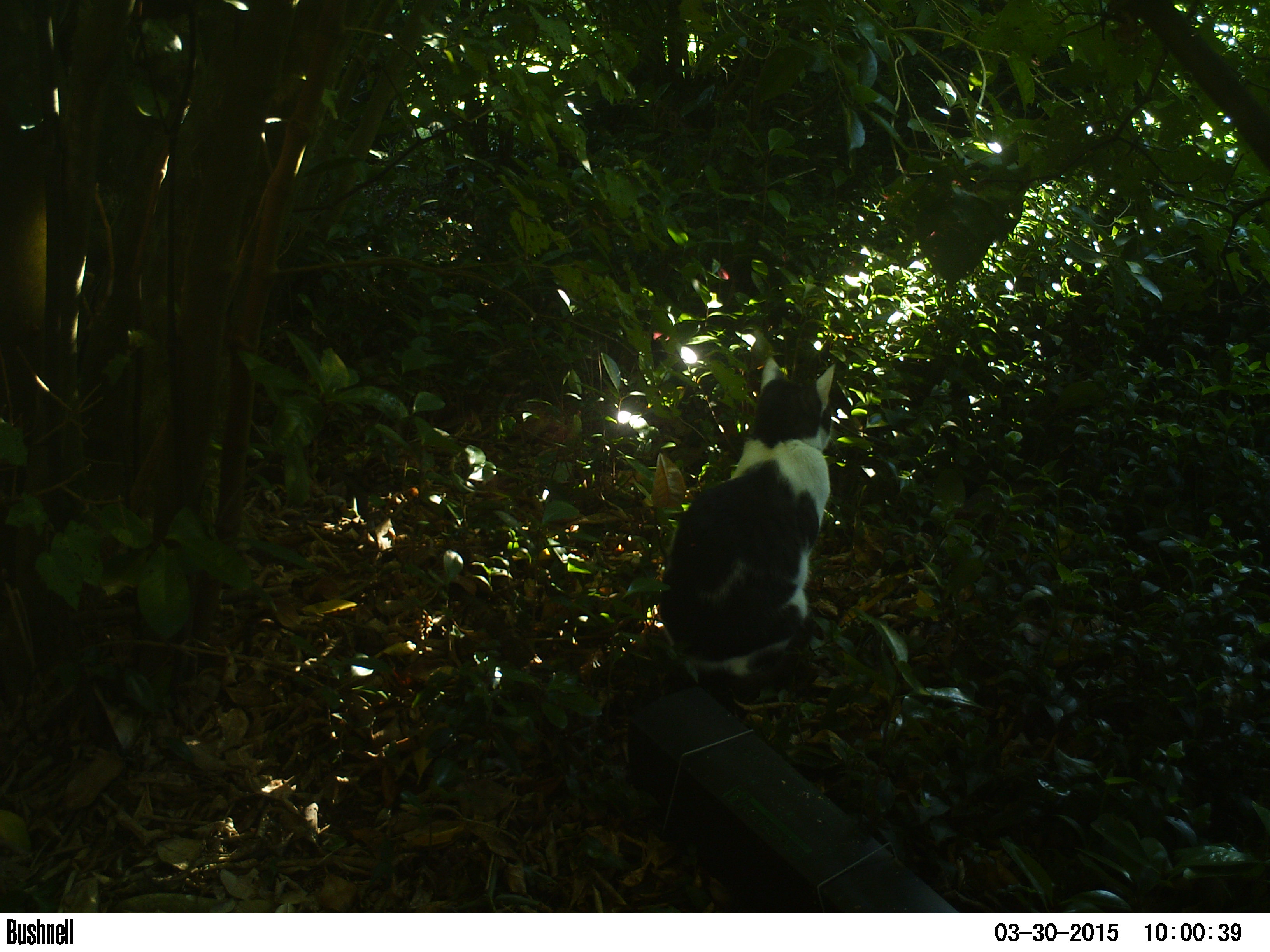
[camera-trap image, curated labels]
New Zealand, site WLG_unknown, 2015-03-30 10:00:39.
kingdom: Animalia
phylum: Chordata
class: Mammalia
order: Carnivora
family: Felidae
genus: Felis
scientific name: Felis catus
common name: domestic cat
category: cat